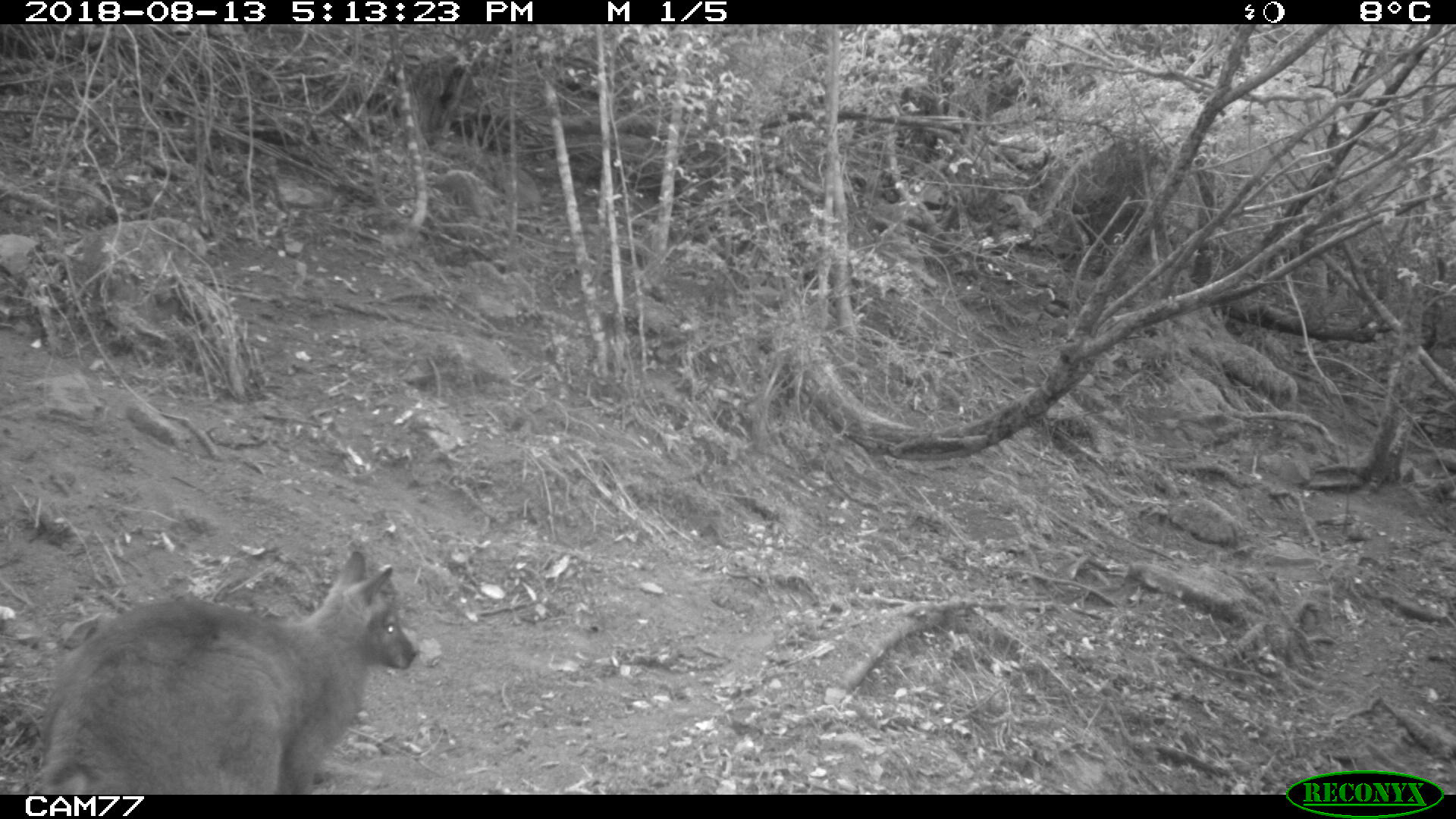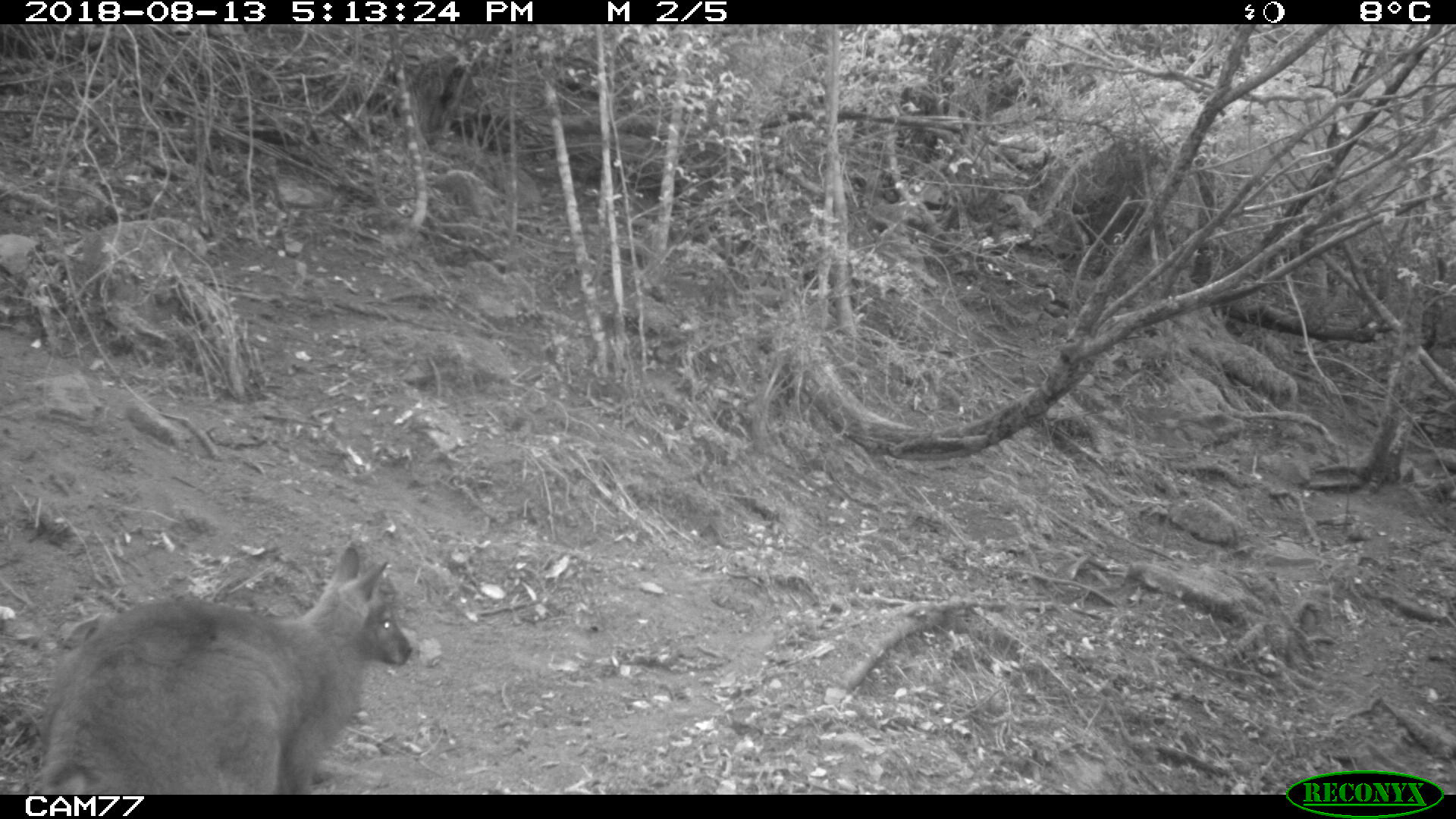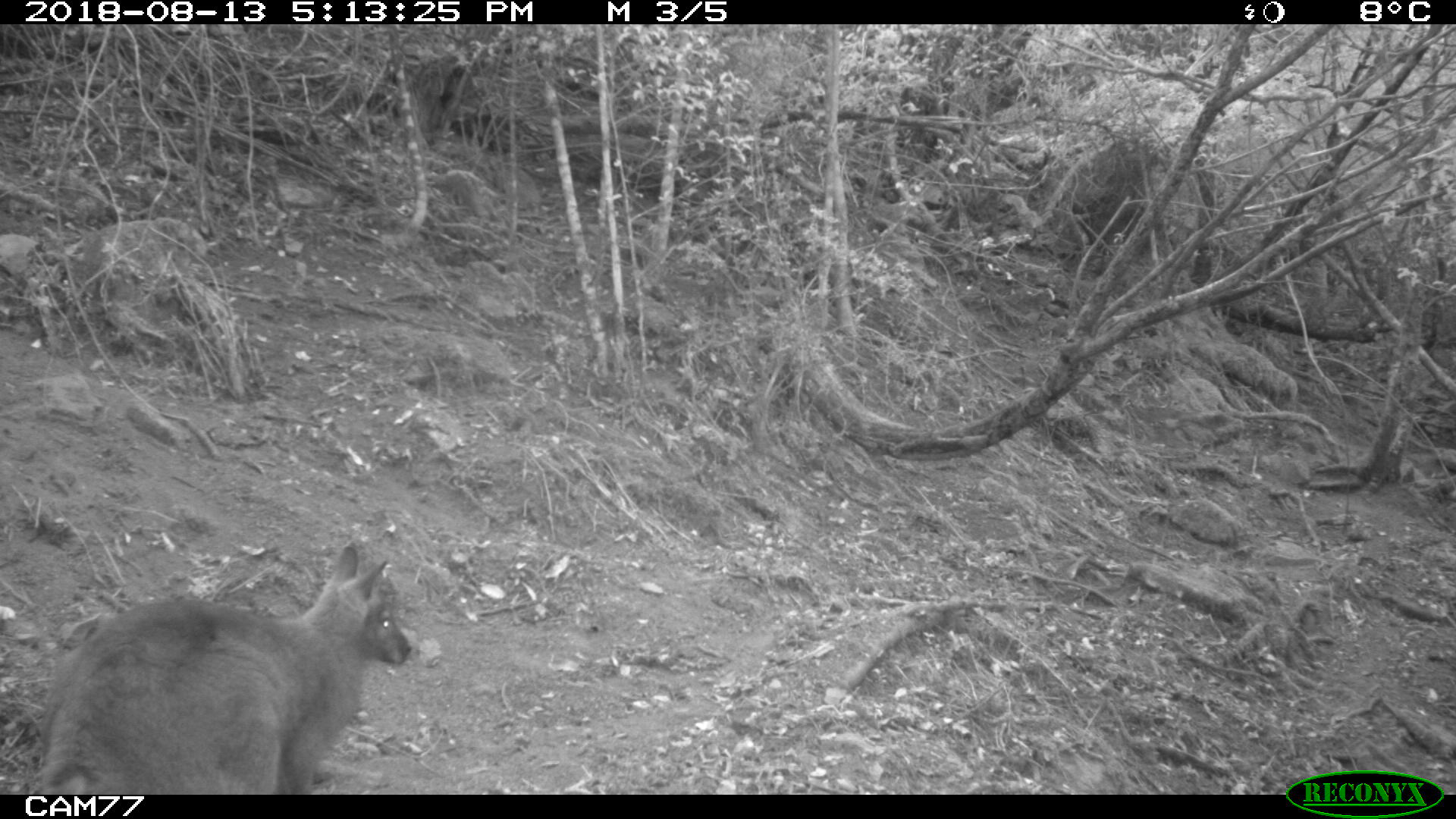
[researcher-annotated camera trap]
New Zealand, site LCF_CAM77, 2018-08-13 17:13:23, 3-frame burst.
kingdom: Animalia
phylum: Chordata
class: Mammalia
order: Diprotodontia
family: Macropodidae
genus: Notamacropus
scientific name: Notamacropus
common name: wallaby